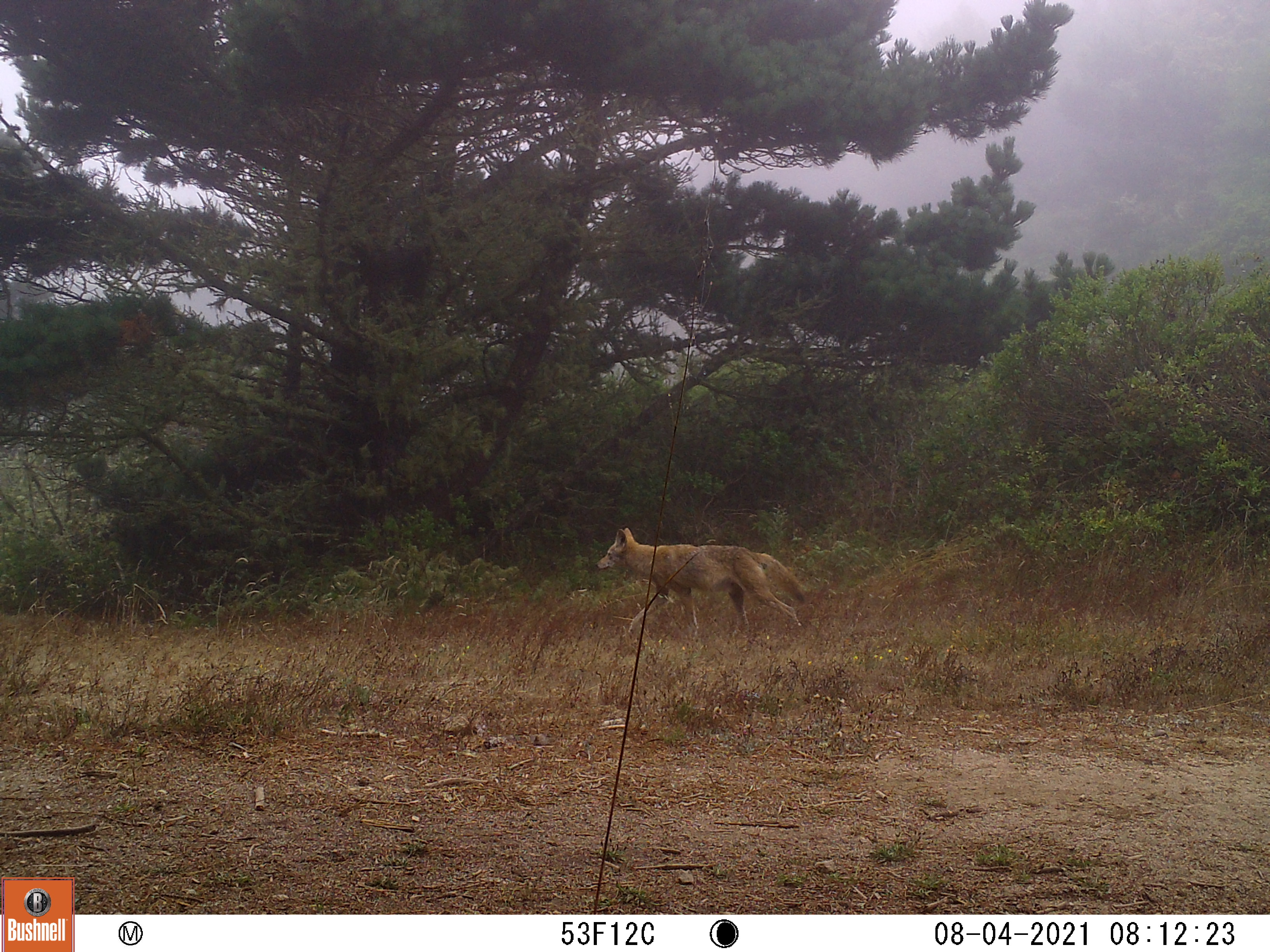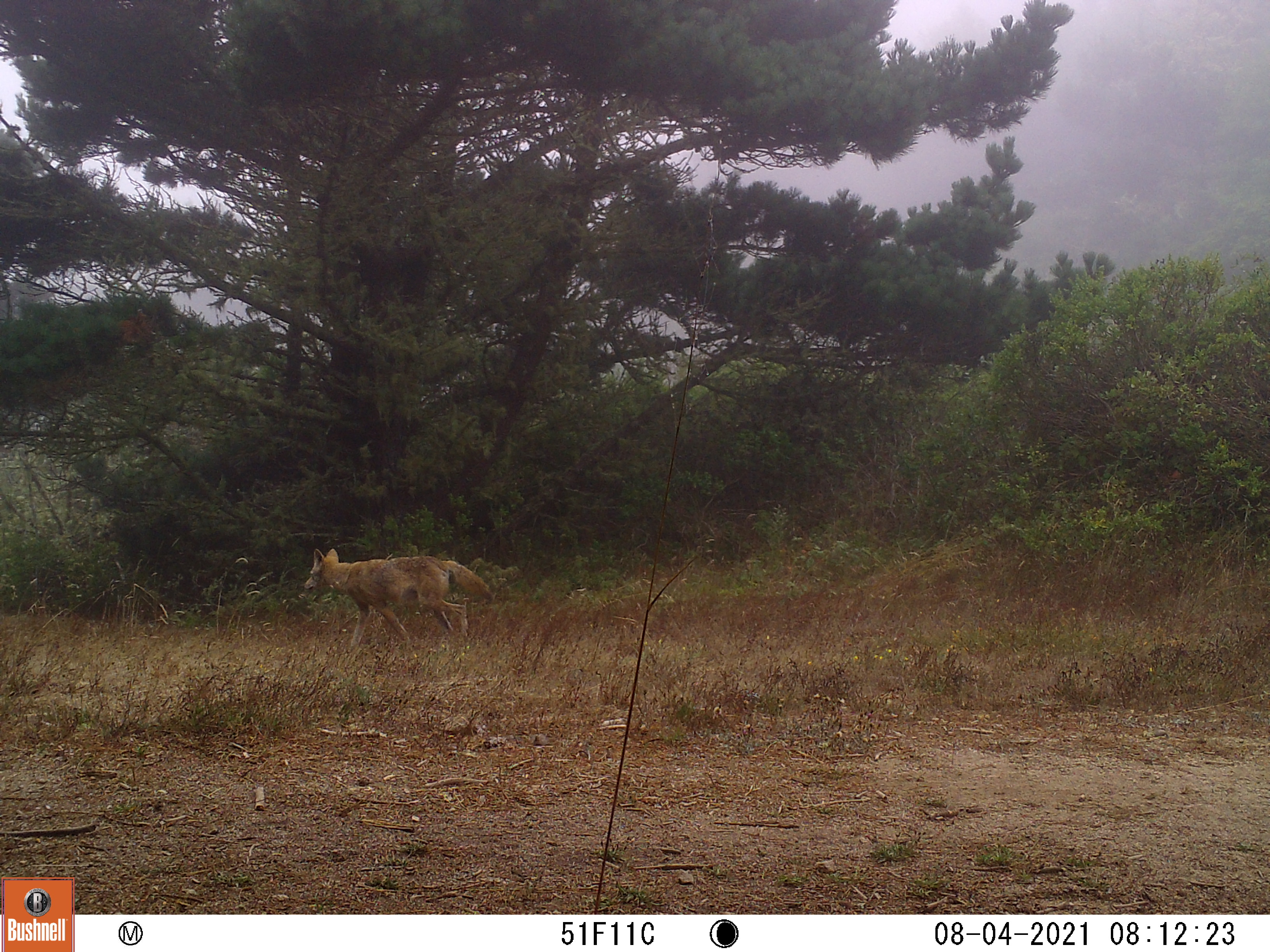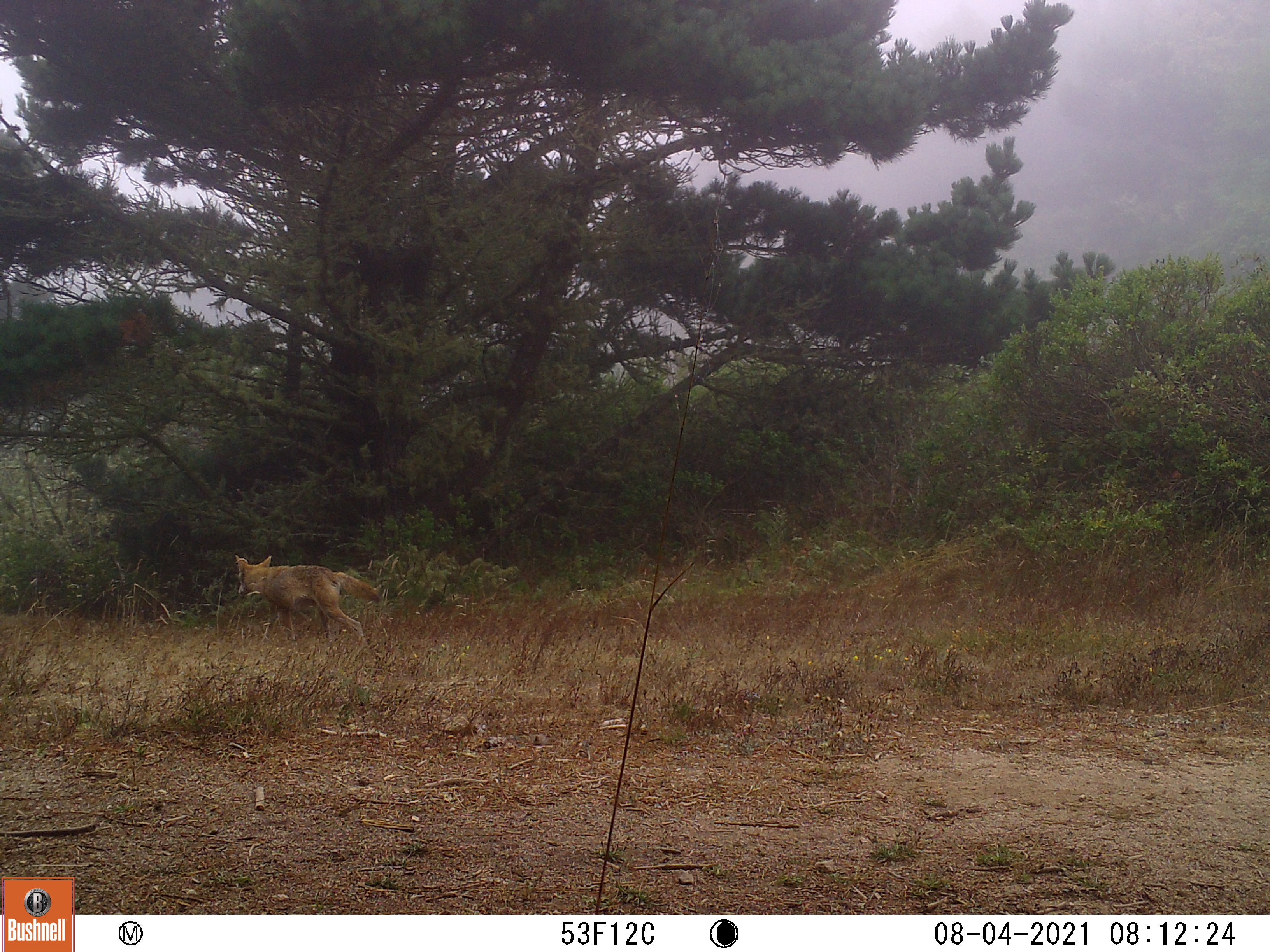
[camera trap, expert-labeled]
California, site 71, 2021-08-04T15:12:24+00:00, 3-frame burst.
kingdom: Animalia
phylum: Chordata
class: Mammalia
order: Carnivora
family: Canidae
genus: Canis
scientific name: Canis latrans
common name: coyote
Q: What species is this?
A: Coyote (Canis latrans).